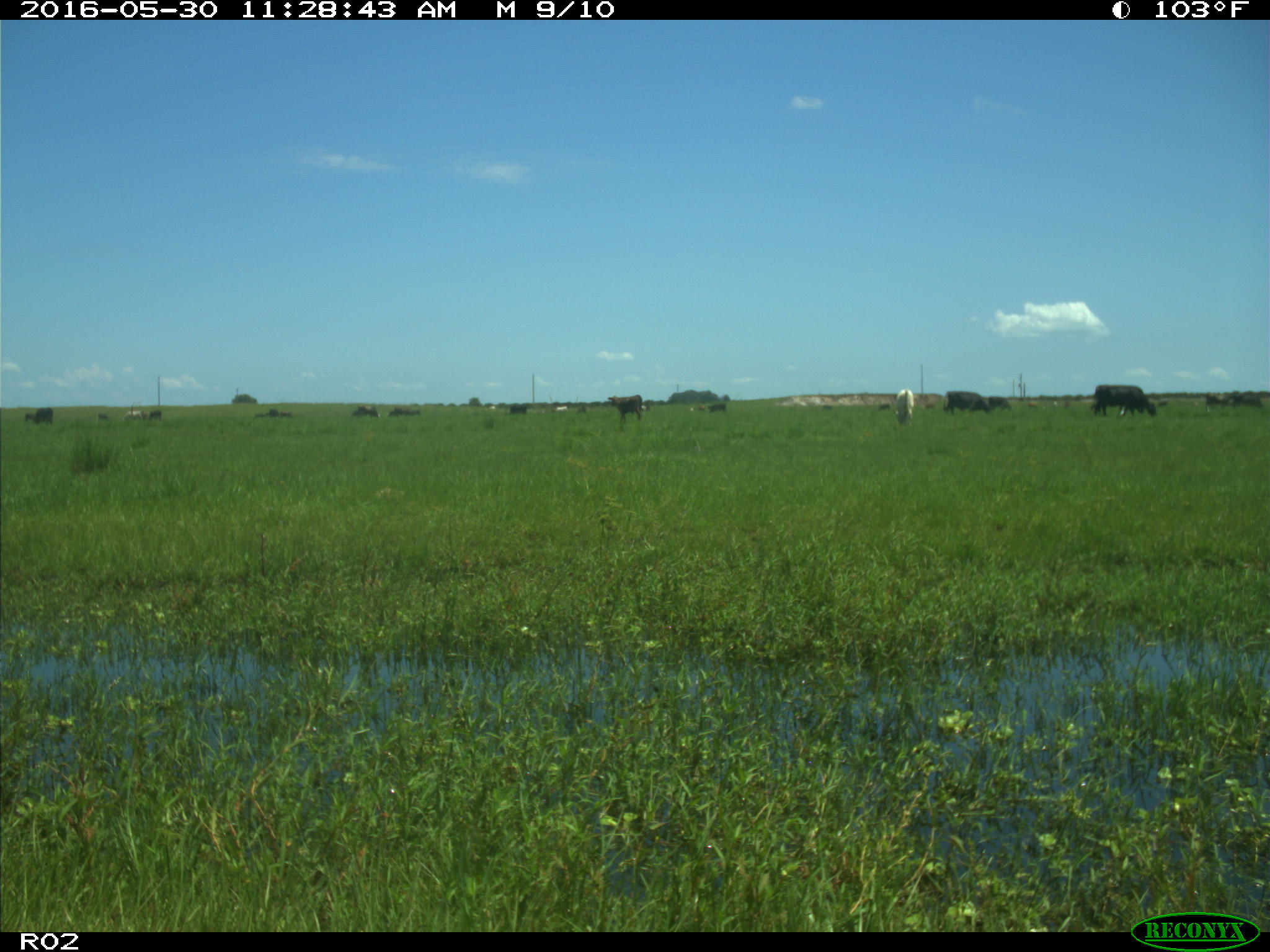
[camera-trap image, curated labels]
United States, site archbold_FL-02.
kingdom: Animalia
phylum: Chordata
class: Mammalia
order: Artiodactyla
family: Bovidae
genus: Bos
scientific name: Bos taurus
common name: domestic cow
Bos taurus (domestic cow).